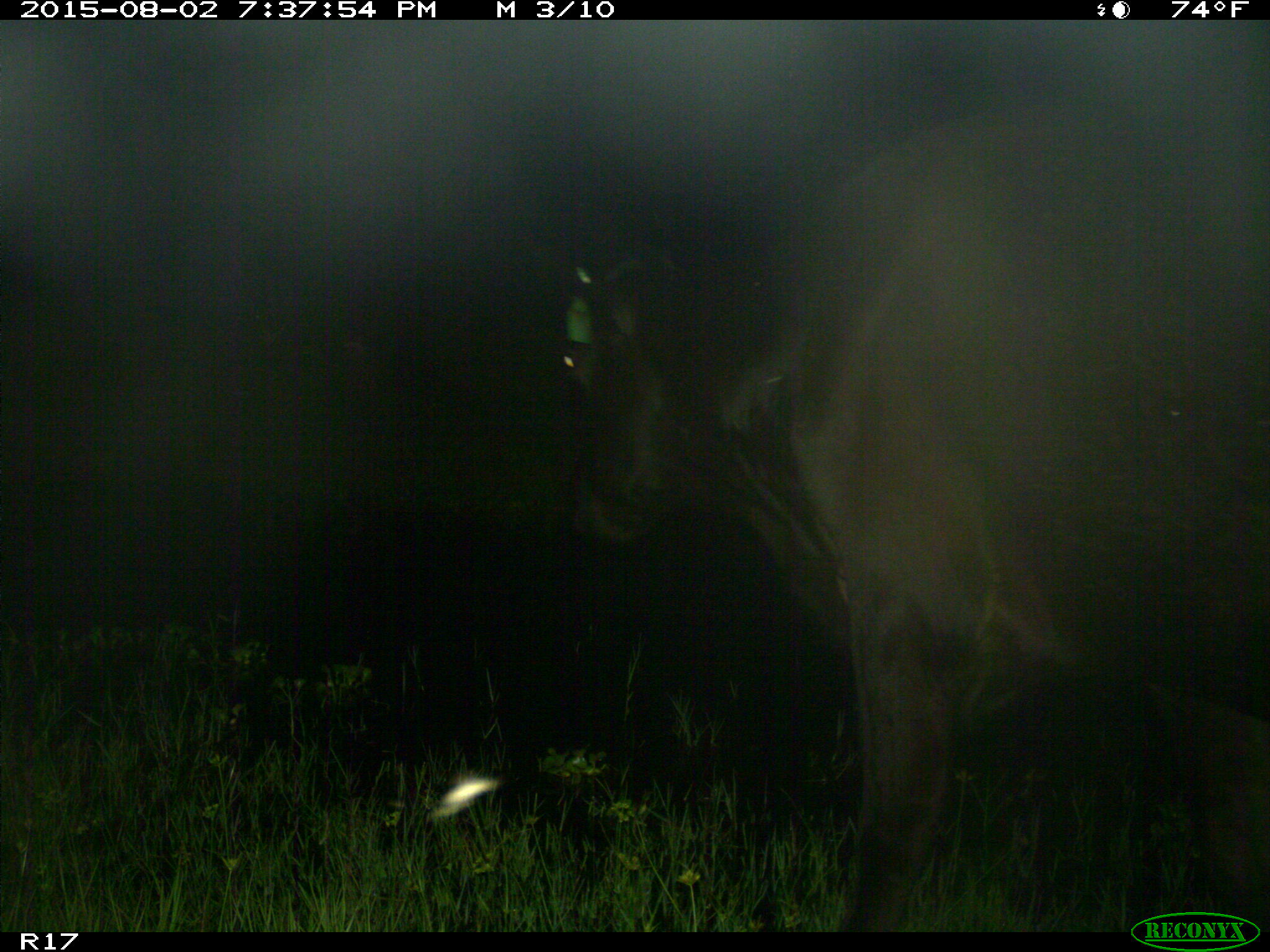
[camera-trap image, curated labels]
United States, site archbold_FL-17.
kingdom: Animalia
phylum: Chordata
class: Mammalia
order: Artiodactyla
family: Bovidae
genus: Bos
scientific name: Bos taurus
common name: domestic cow